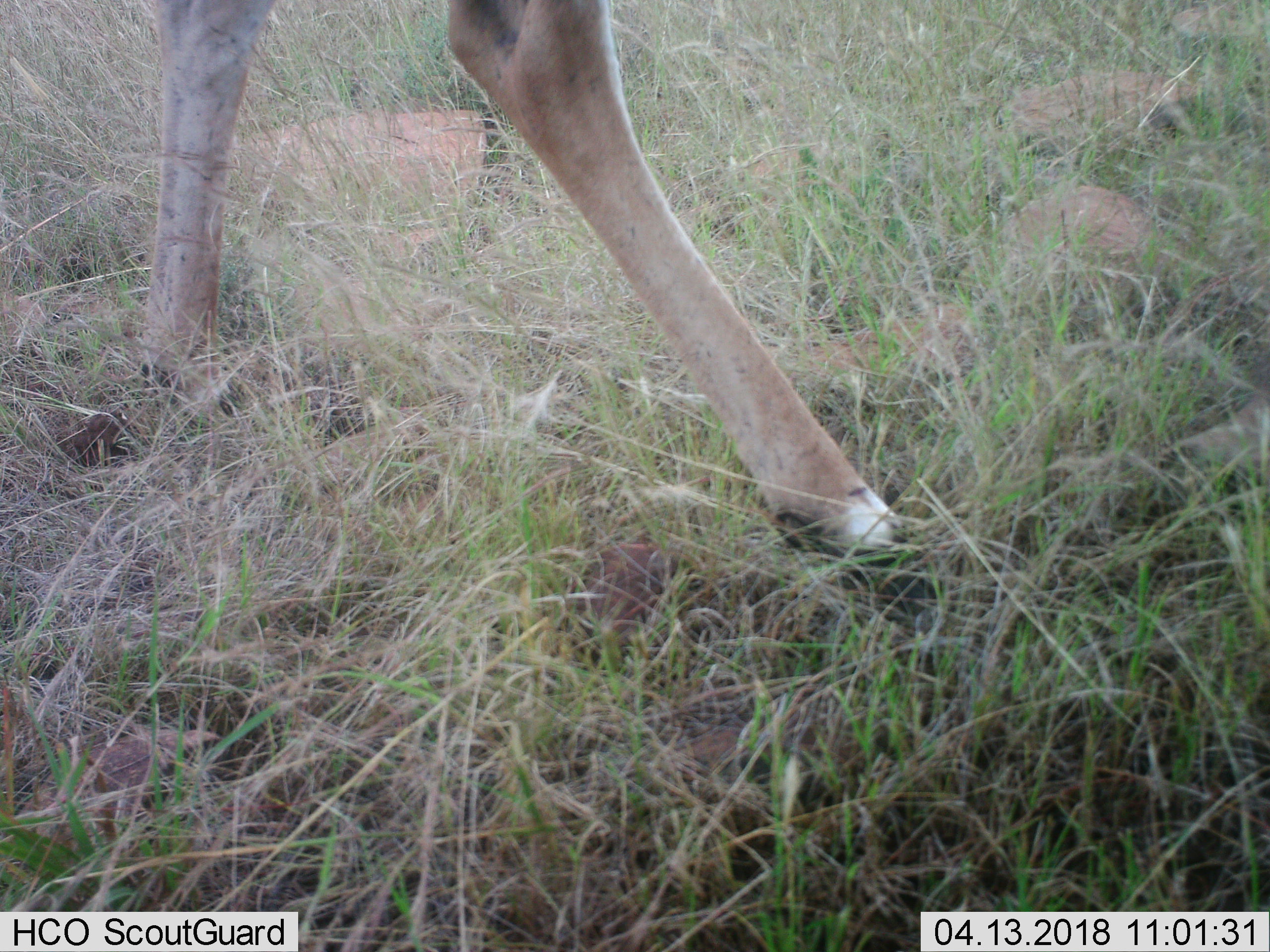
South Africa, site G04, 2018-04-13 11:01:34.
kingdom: Animalia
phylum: Chordata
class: Mammalia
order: Artiodactyla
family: Bovidae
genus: Antidorcas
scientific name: Antidorcas marsupialis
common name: springbok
Springbok (Antidorcas marsupialis), count 1. Behavior (volunteer vote fractions): standing 100%, resting 0%, moving 0%, interacting 0%. Young present (vote fraction): 0%. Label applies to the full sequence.